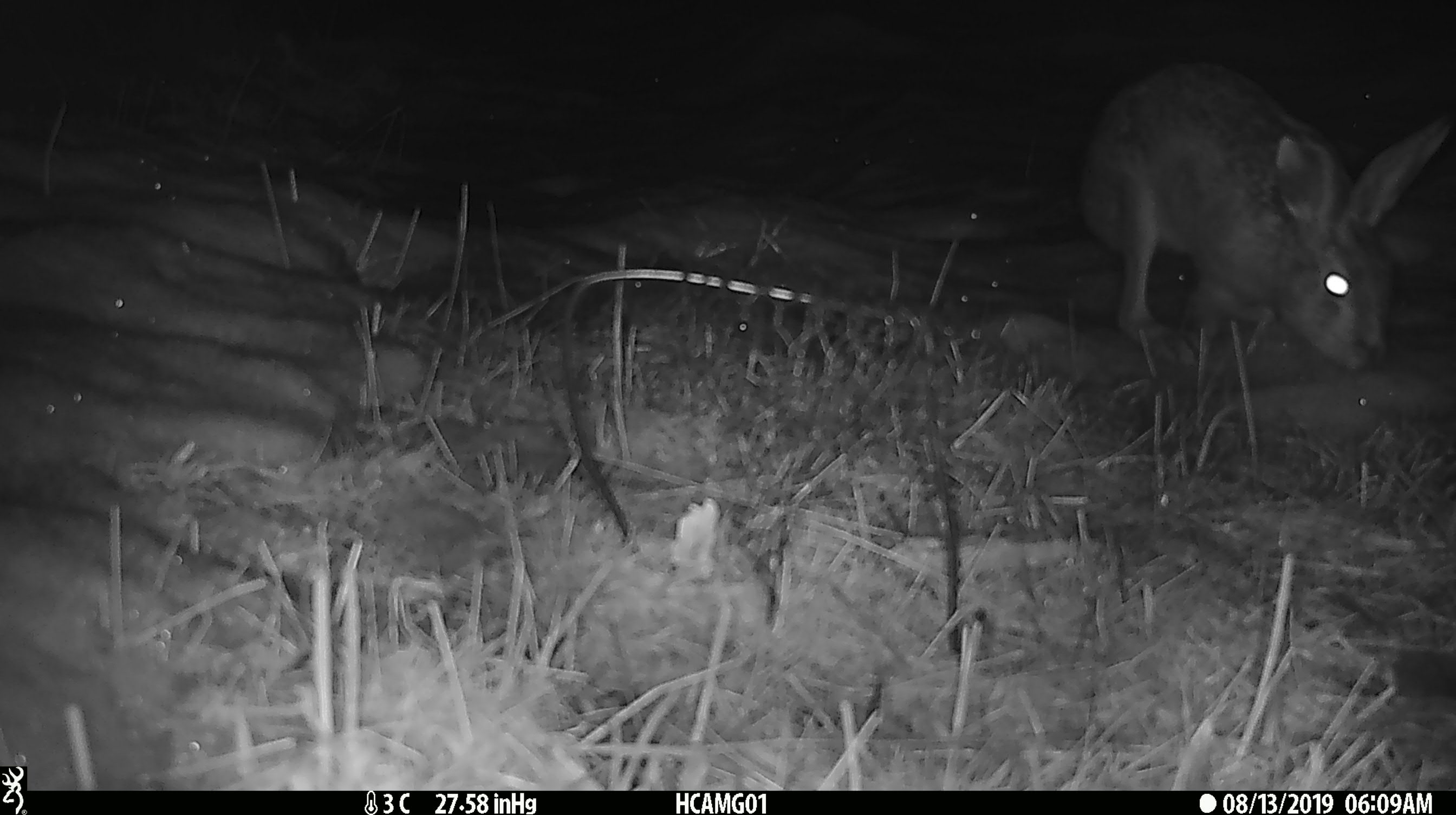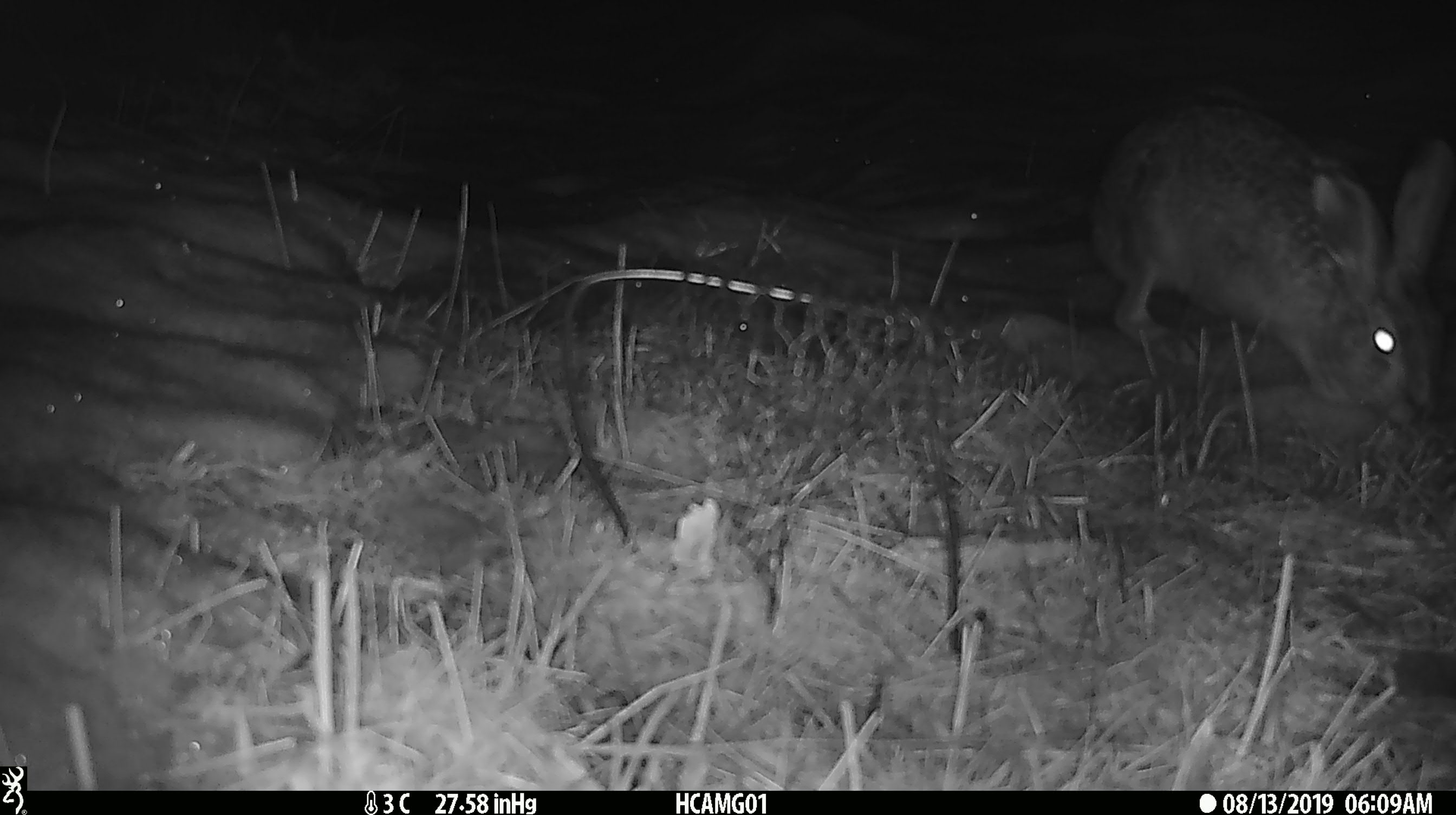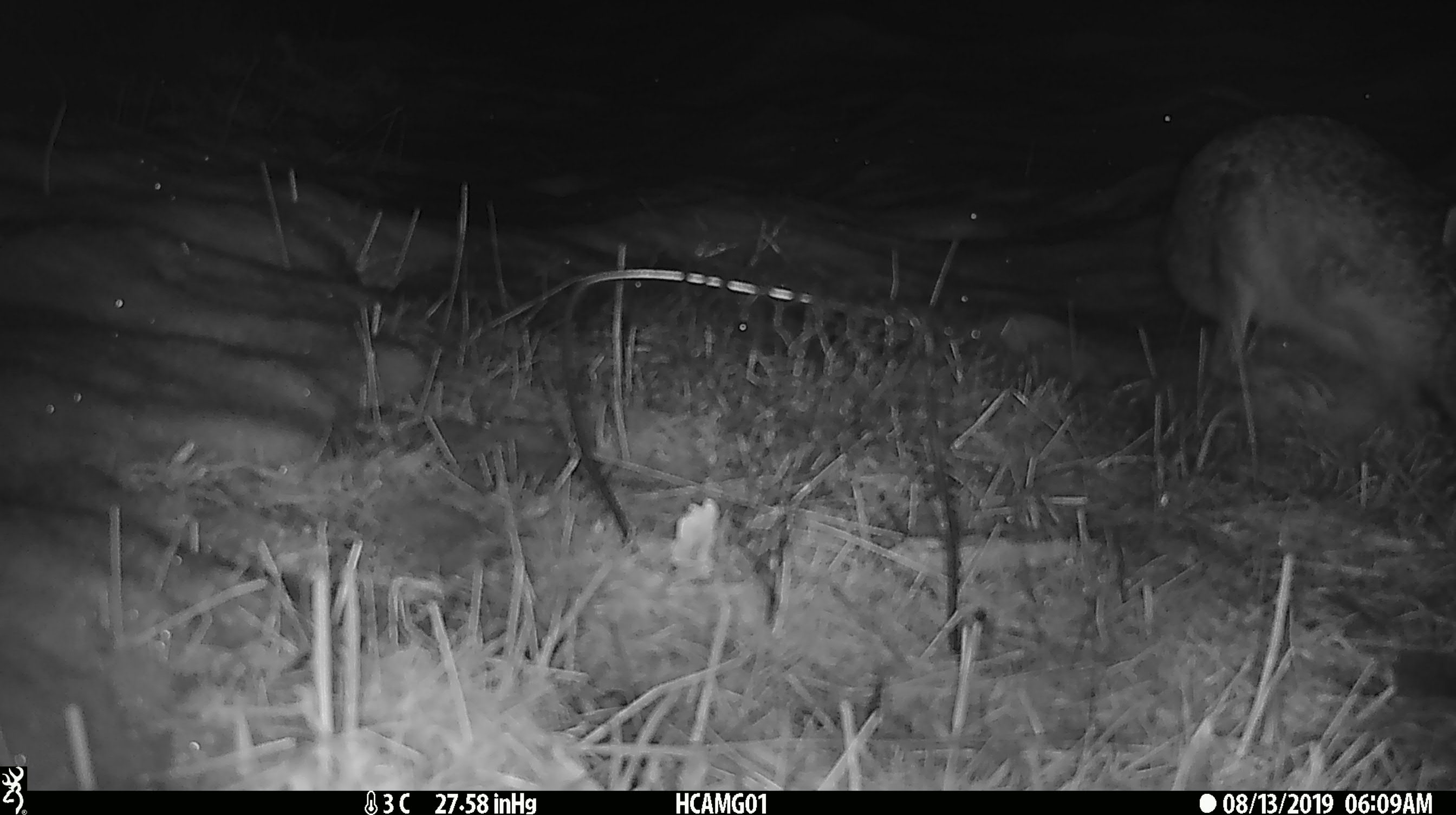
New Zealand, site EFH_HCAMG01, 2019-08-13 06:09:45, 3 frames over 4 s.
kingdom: Animalia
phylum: Chordata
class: Mammalia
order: Lagomorpha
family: Leporidae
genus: Lepus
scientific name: Lepus europaeus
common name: brown hare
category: hare